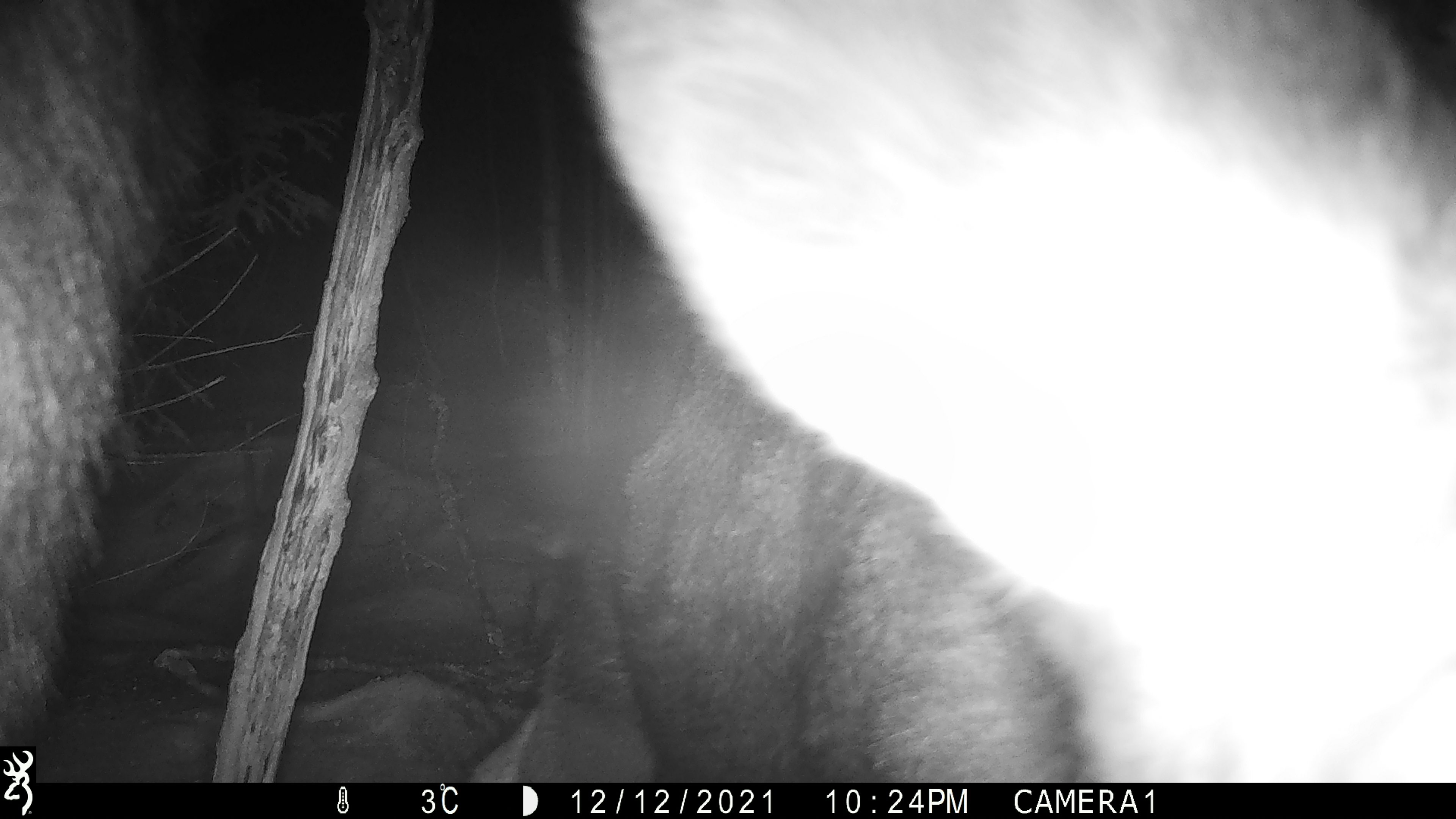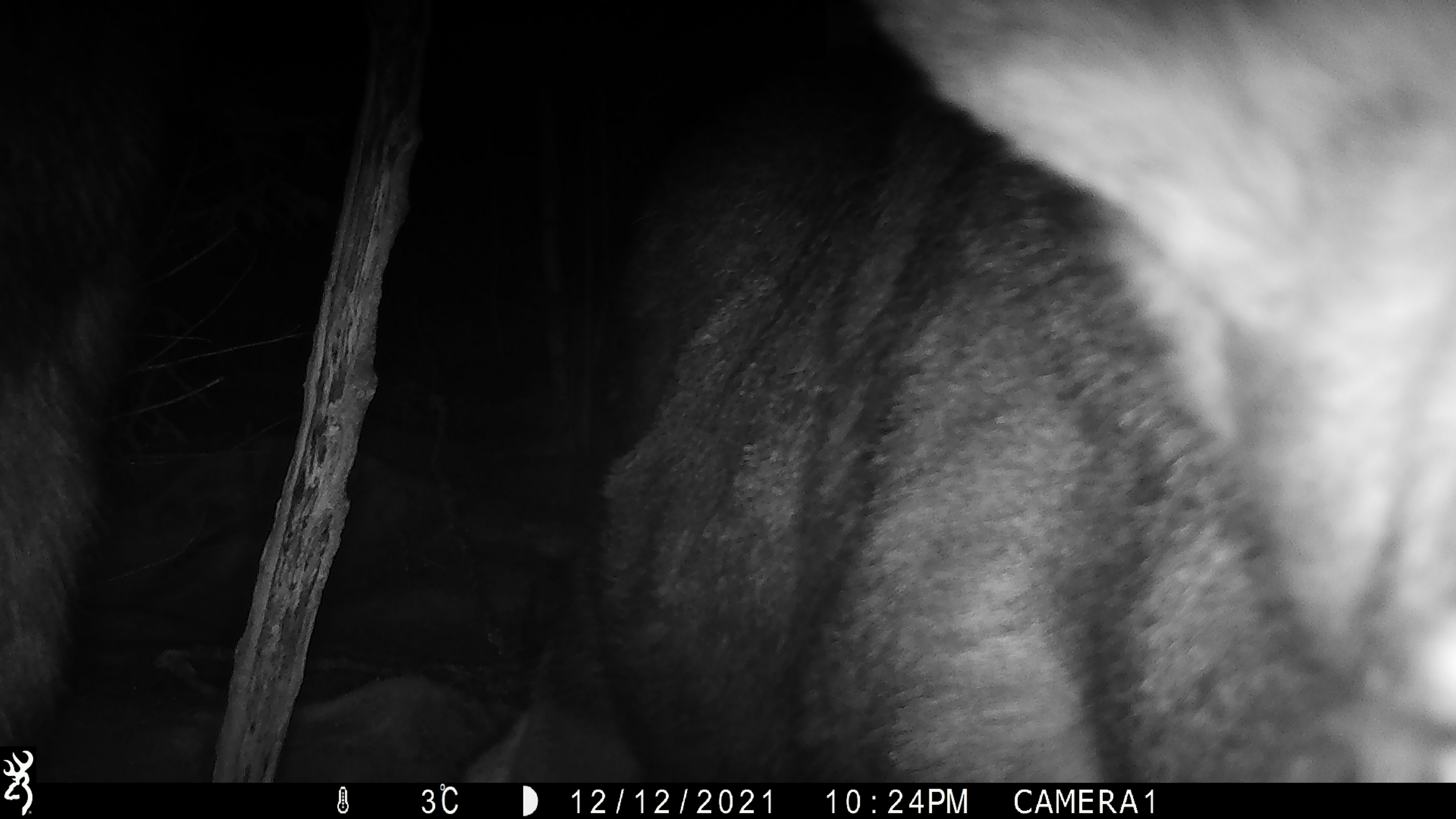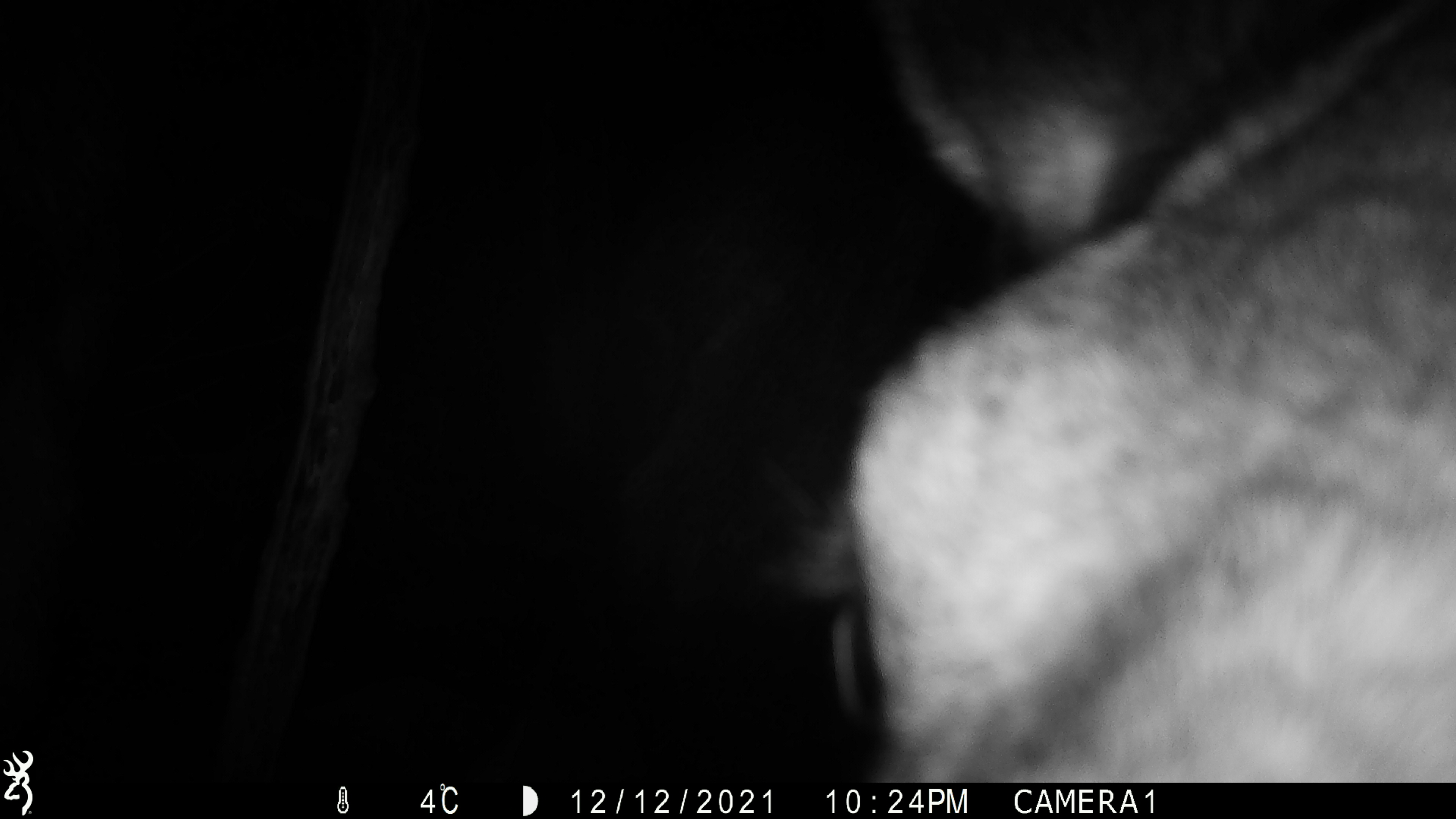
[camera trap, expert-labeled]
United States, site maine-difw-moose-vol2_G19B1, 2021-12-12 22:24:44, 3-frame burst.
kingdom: Animalia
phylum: Chordata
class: Mammalia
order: Artiodactyla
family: Cervidae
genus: Alces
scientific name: Alces alces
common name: moose